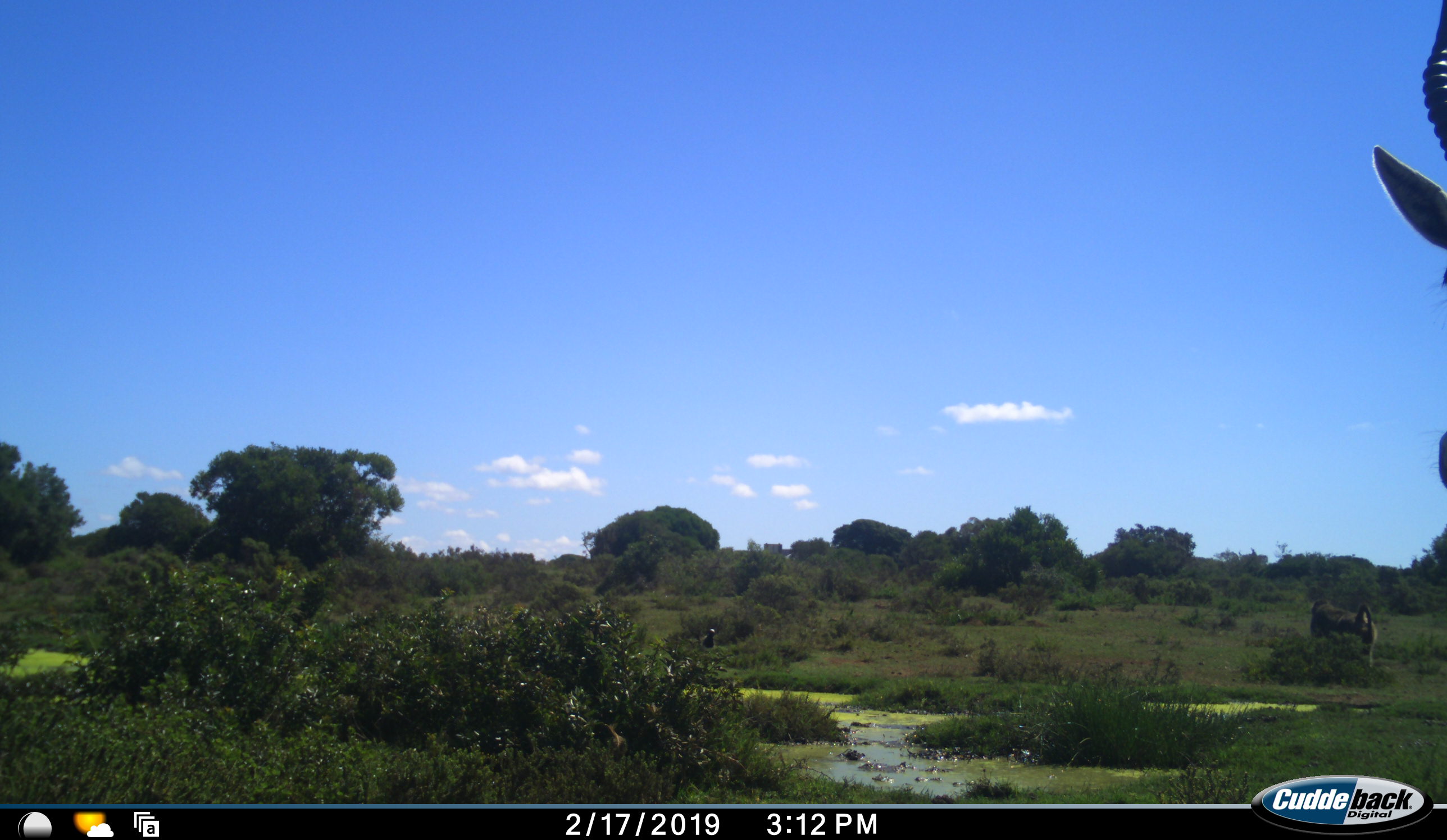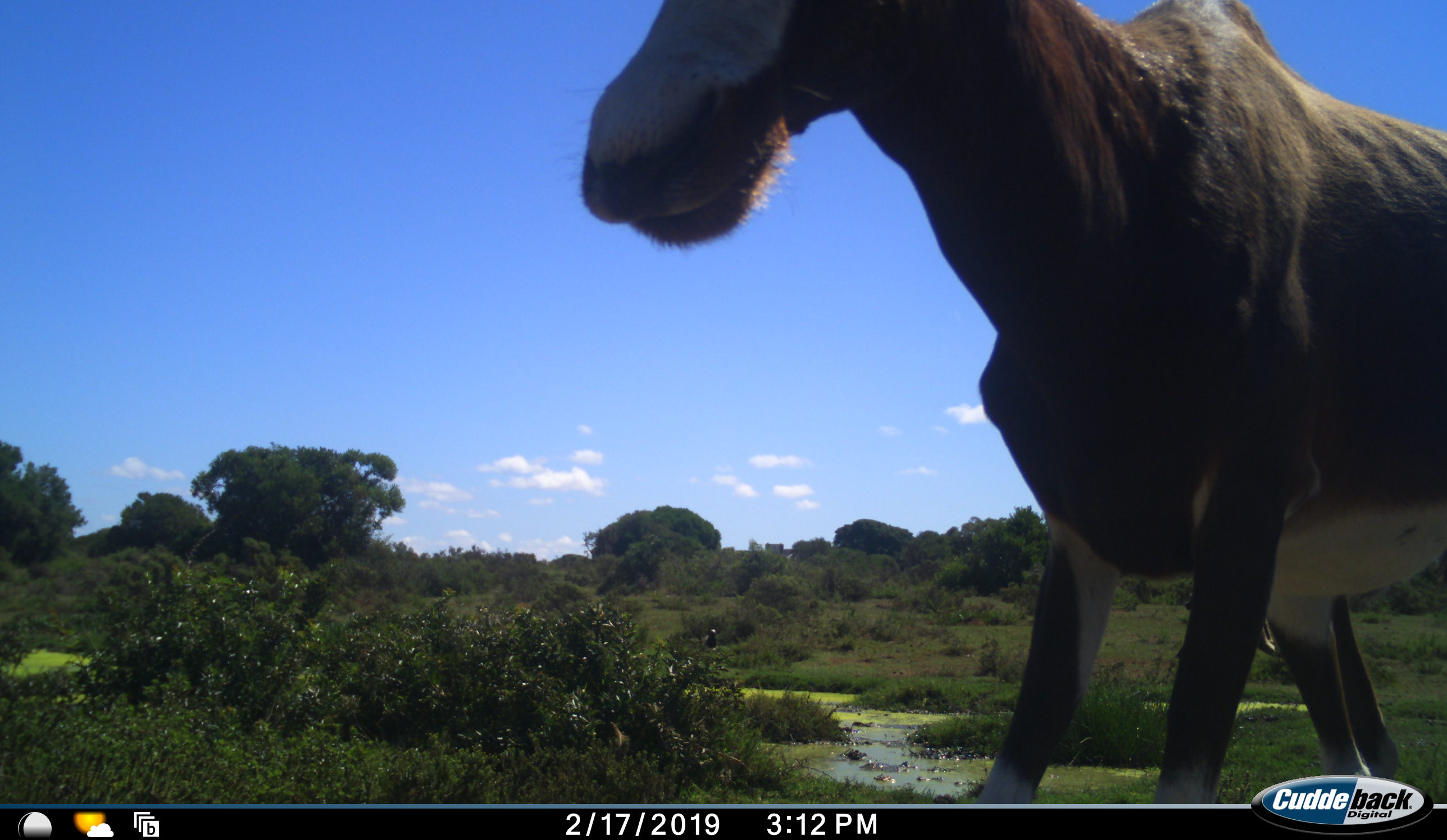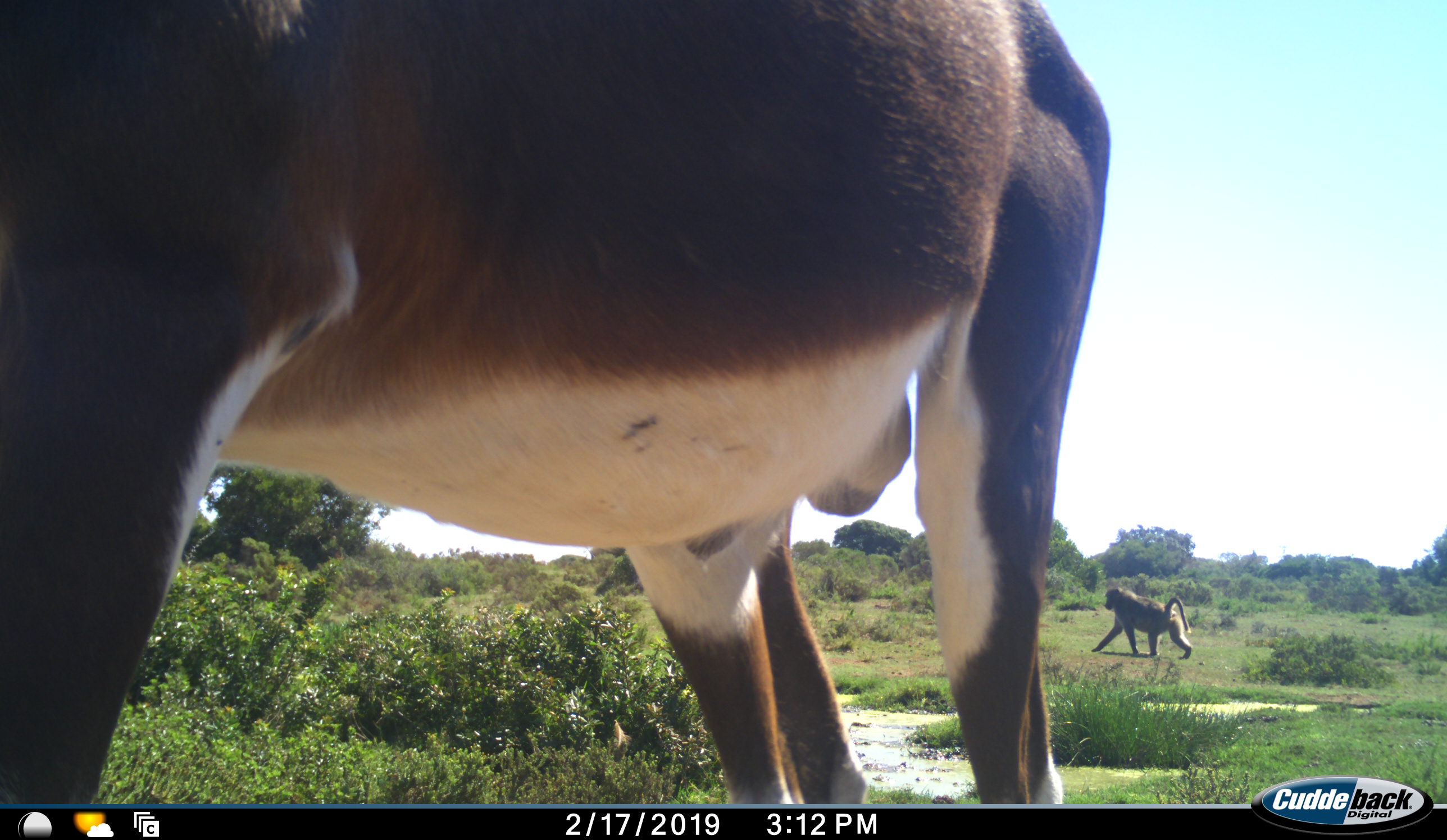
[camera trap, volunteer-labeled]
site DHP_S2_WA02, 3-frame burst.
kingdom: Animalia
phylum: Chordata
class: Mammalia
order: Primates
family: Cercopithecidae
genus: Papio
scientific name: Papio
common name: baboon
Baboon (Papio), count 1. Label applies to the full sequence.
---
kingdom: Animalia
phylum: Chordata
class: Mammalia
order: Artiodactyla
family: Bovidae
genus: Damaliscus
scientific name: Damaliscus pygargus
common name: bontebok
Bontebok (Damaliscus pygargus), count 1. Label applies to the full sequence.